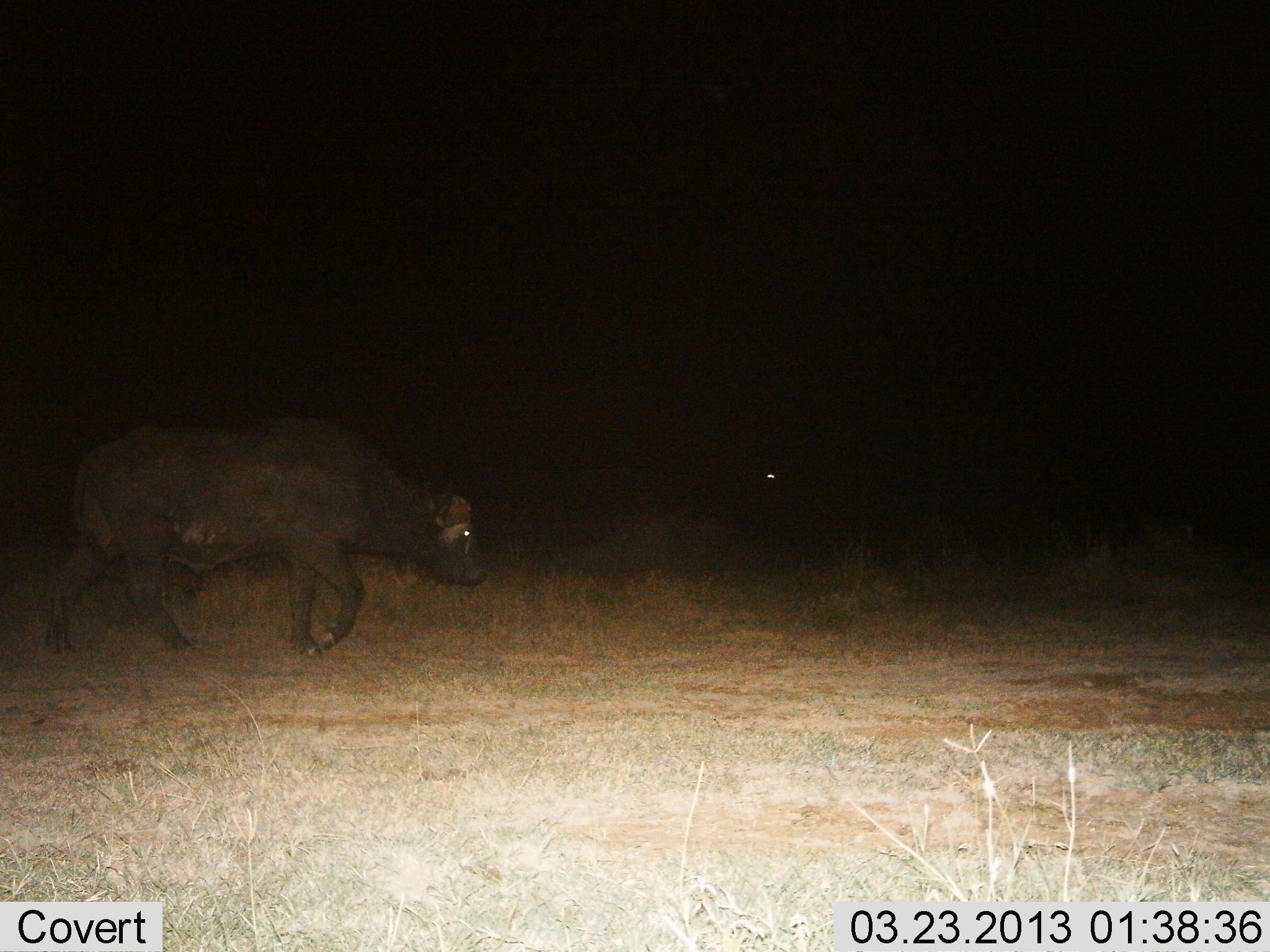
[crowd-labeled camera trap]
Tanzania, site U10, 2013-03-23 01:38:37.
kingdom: Animalia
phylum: Chordata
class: Mammalia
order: Artiodactyla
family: Bovidae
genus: Syncerus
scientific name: Syncerus caffer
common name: cape buffalo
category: buffalo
Buffalo (cape buffalo) (Syncerus caffer), count 1. Behavior (volunteer vote fractions): standing 4%, resting 0%, moving 96%, interacting 0%. Young present (vote fraction): 0%. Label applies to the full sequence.